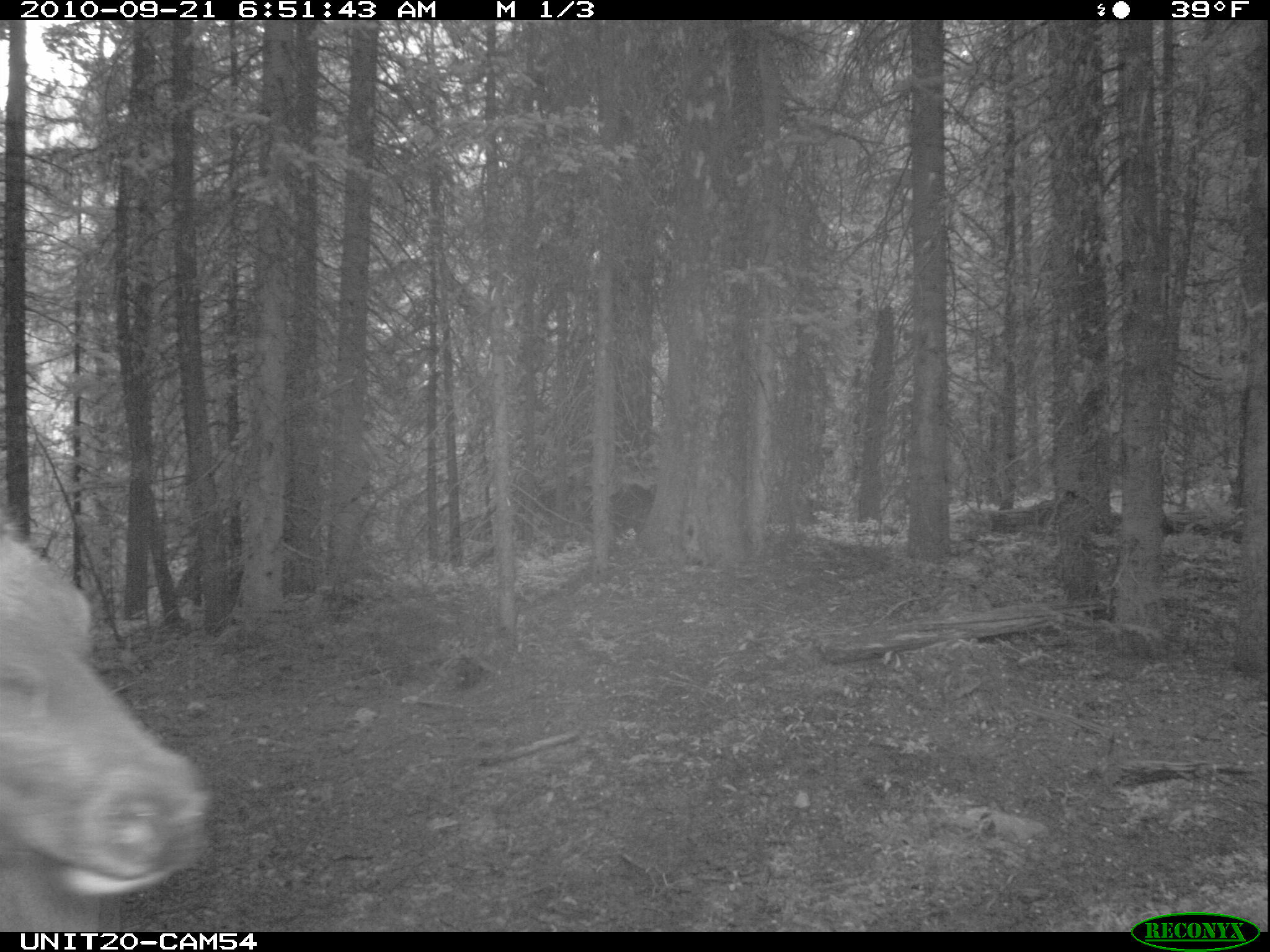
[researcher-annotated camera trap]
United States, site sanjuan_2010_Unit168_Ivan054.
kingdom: Animalia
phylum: Chordata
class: Mammalia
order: Artiodactyla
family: Cervidae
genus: Cervus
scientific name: Cervus elaphus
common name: red deer